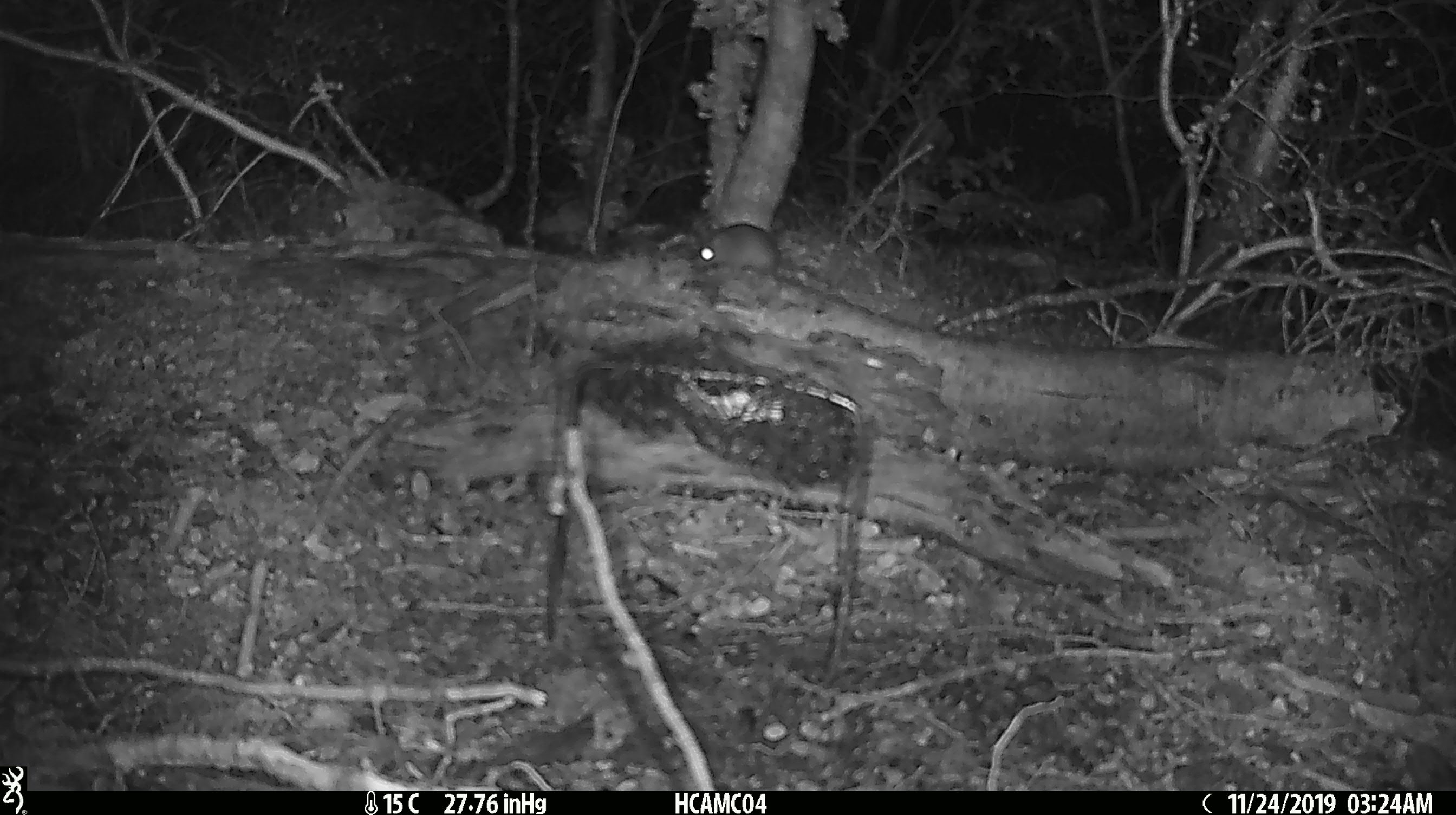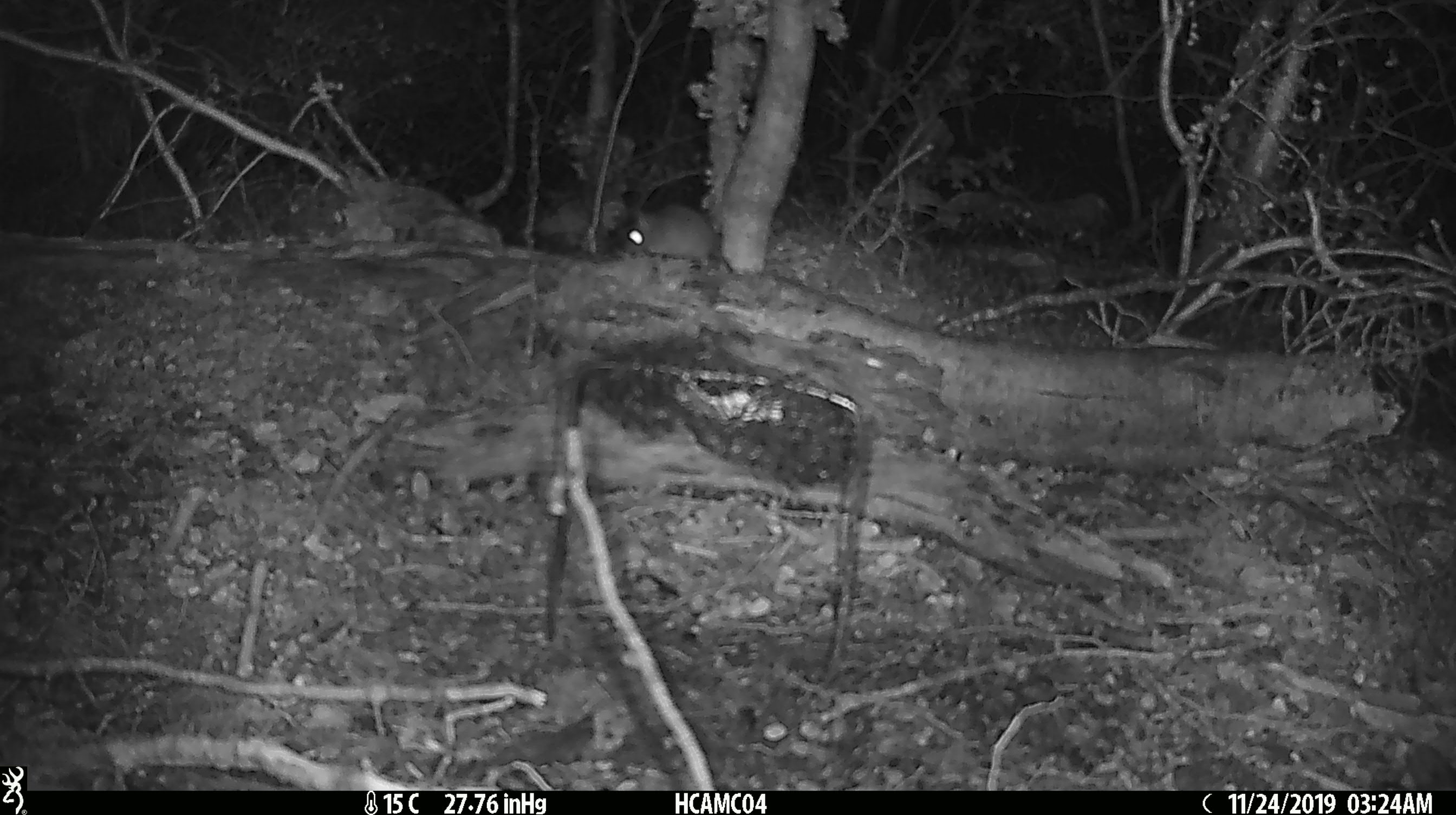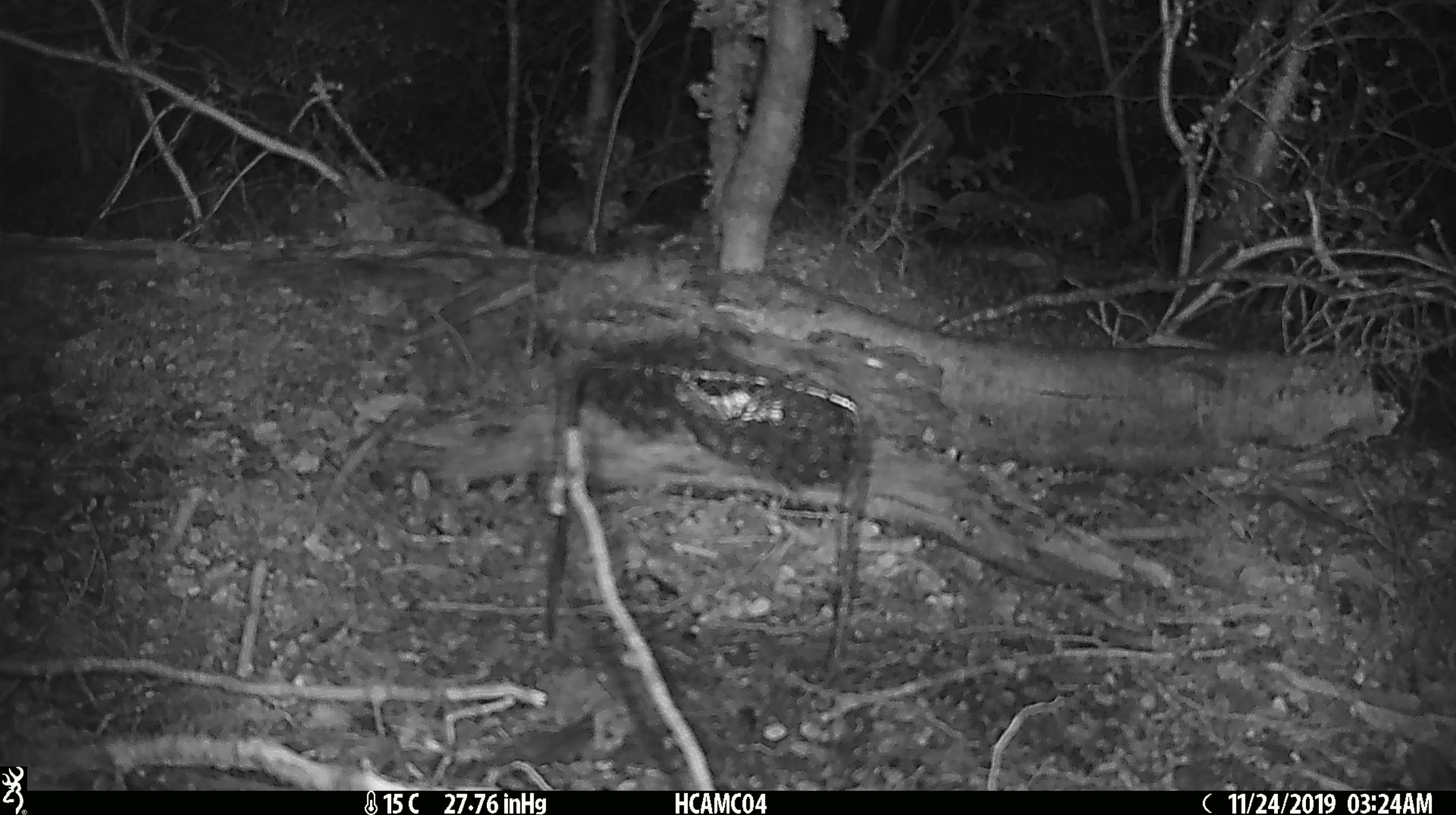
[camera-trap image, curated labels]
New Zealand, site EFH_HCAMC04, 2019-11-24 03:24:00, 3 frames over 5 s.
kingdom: Animalia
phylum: Chordata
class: Mammalia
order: Rodentia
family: Muridae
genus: Mus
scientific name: Mus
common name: mouse